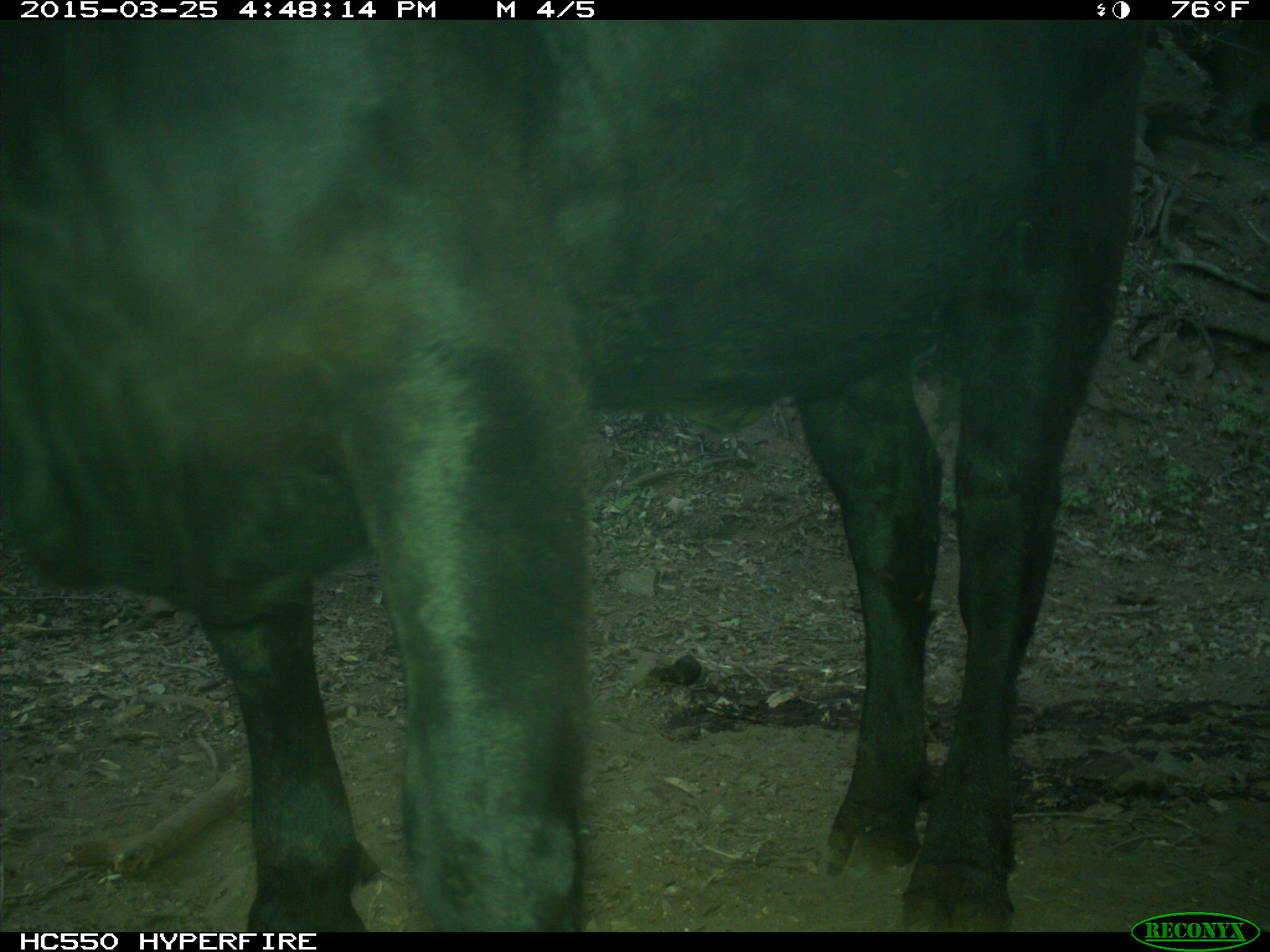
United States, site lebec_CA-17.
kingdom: Animalia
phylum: Chordata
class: Mammalia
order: Artiodactyla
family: Bovidae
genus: Bos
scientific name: Bos taurus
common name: domestic cow